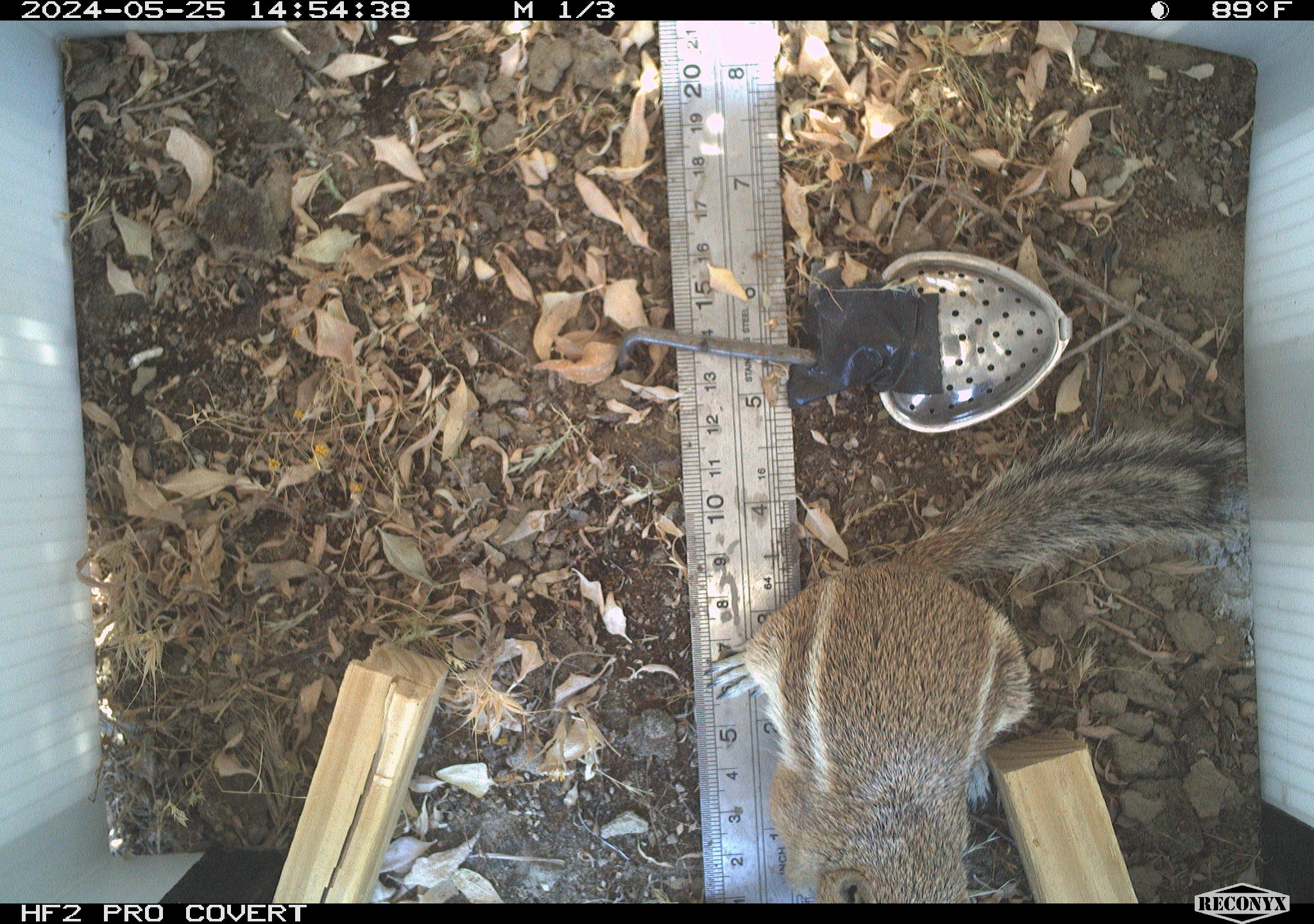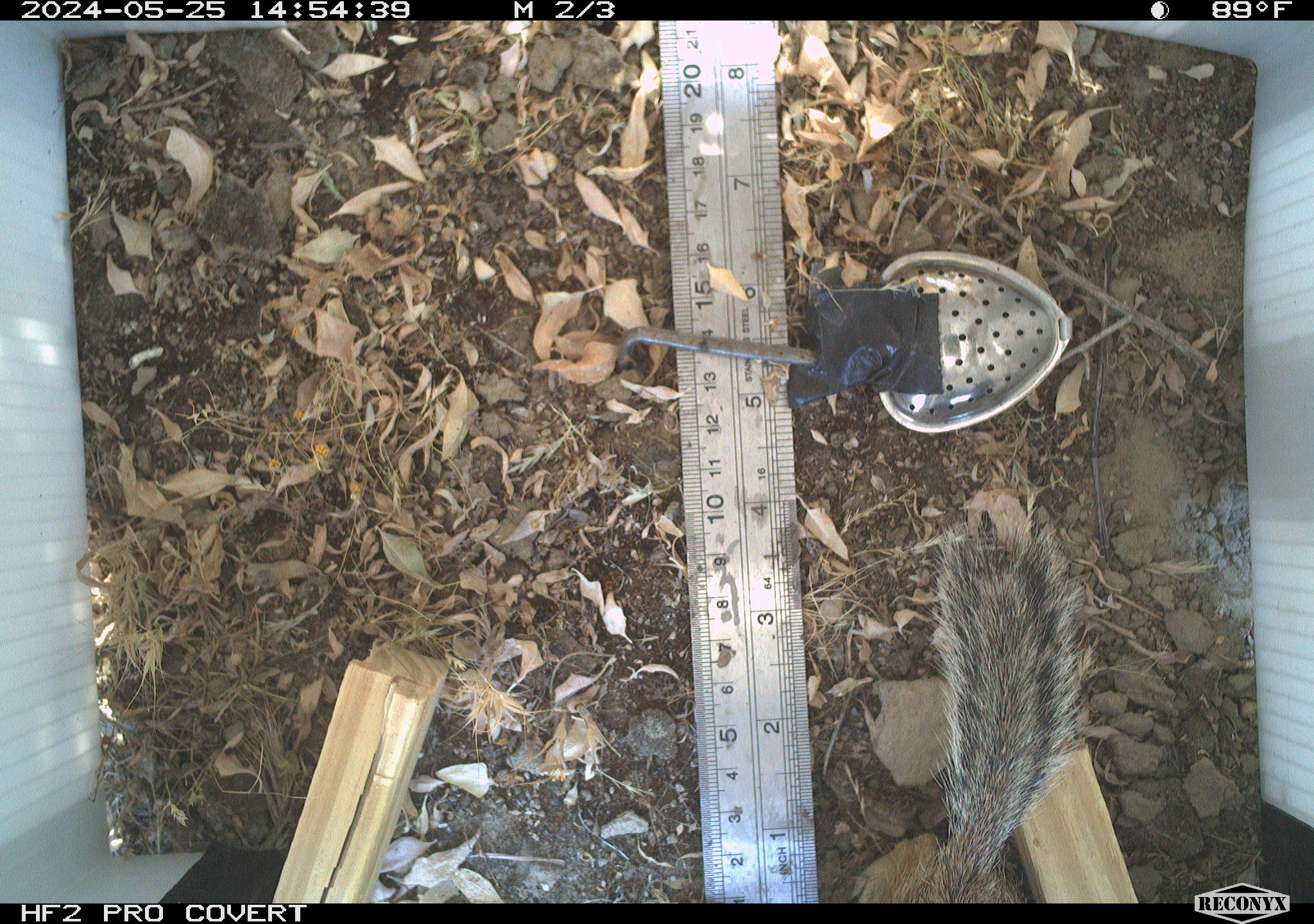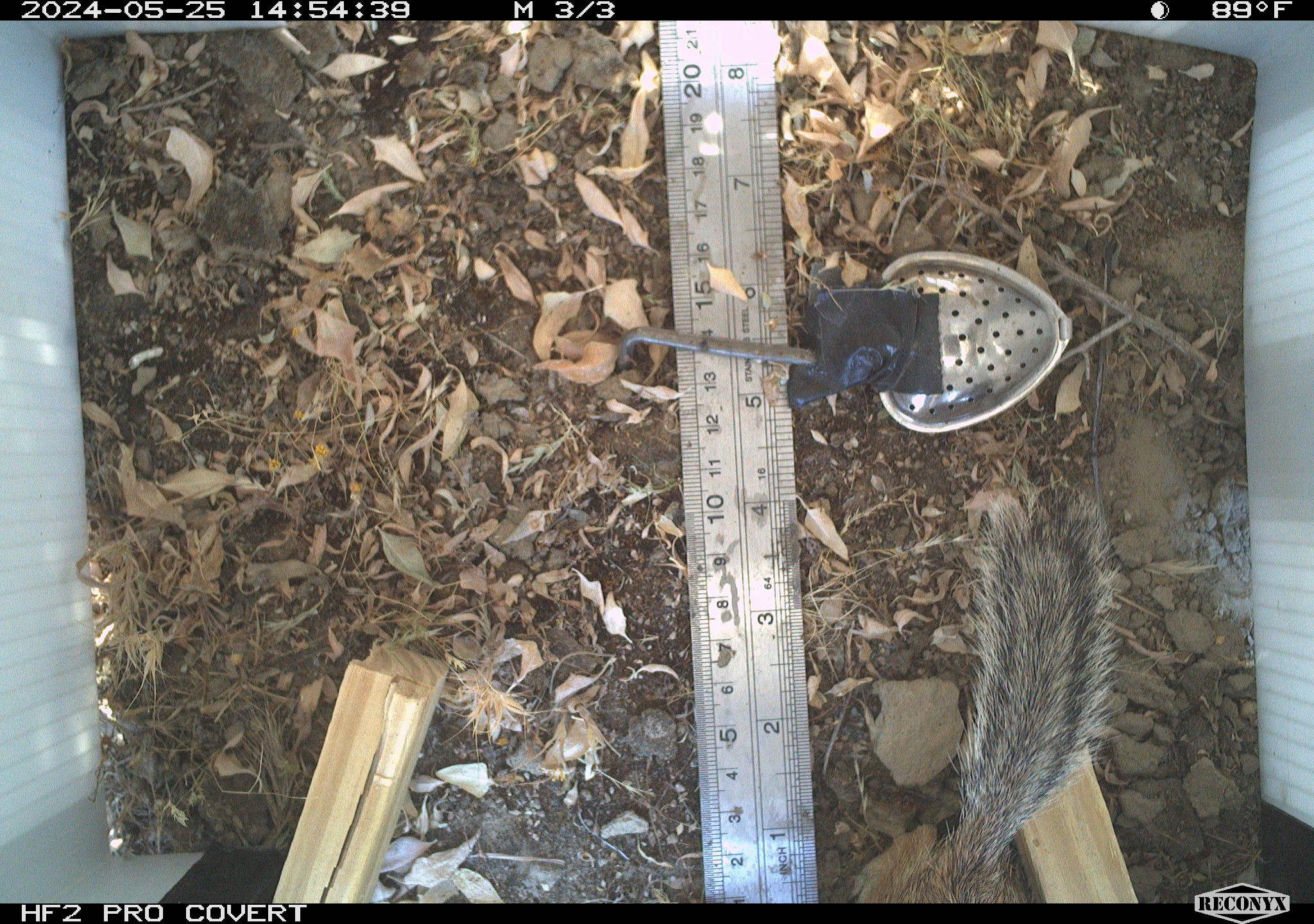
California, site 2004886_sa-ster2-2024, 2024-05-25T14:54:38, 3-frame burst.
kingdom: Animalia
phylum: Chordata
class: Mammalia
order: Rodentia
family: Sciuridae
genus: Ammospermophilus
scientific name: Ammospermophilus nelsoni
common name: nelson's antelope squirrel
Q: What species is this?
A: Nelson's antelope squirrel (Ammospermophilus nelsoni).